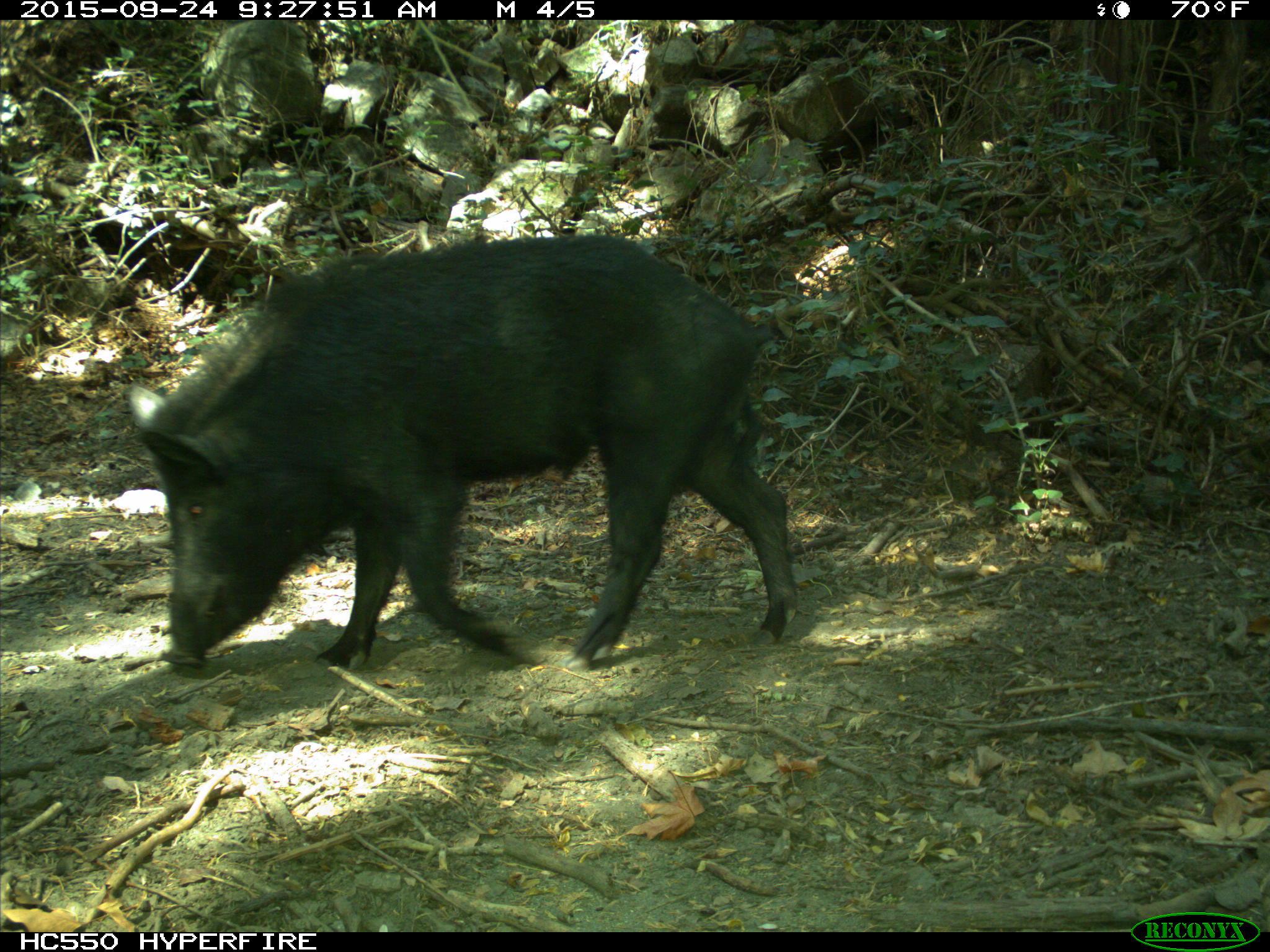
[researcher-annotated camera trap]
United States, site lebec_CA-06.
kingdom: Animalia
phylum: Chordata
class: Mammalia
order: Artiodactyla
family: Suidae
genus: Sus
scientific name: Sus scrofa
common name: wild boar